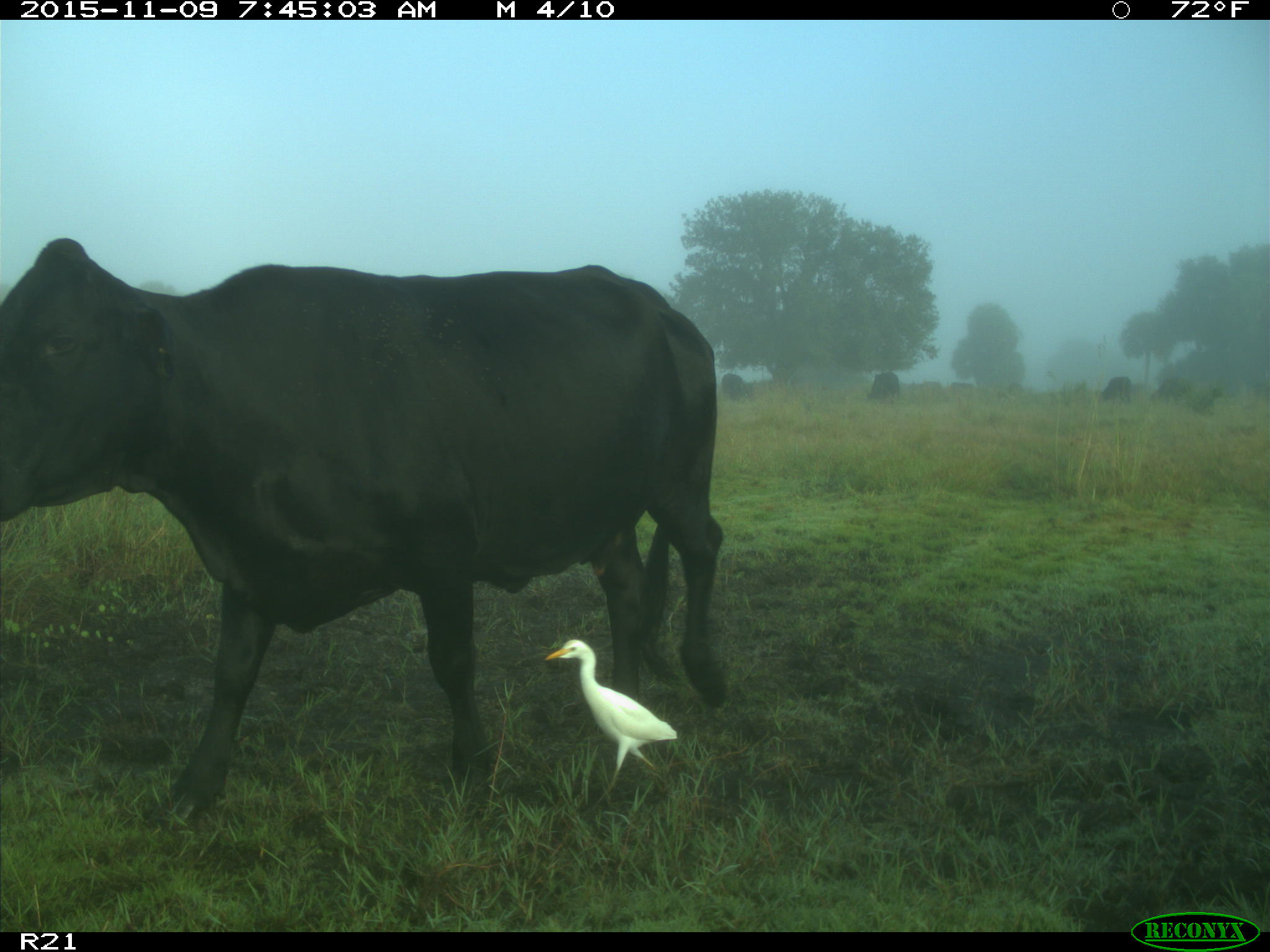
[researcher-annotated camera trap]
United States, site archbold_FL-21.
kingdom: Animalia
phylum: Chordata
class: Mammalia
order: Artiodactyla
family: Bovidae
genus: Bos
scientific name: Bos taurus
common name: domestic cow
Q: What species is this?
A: Bos taurus (domestic cow).